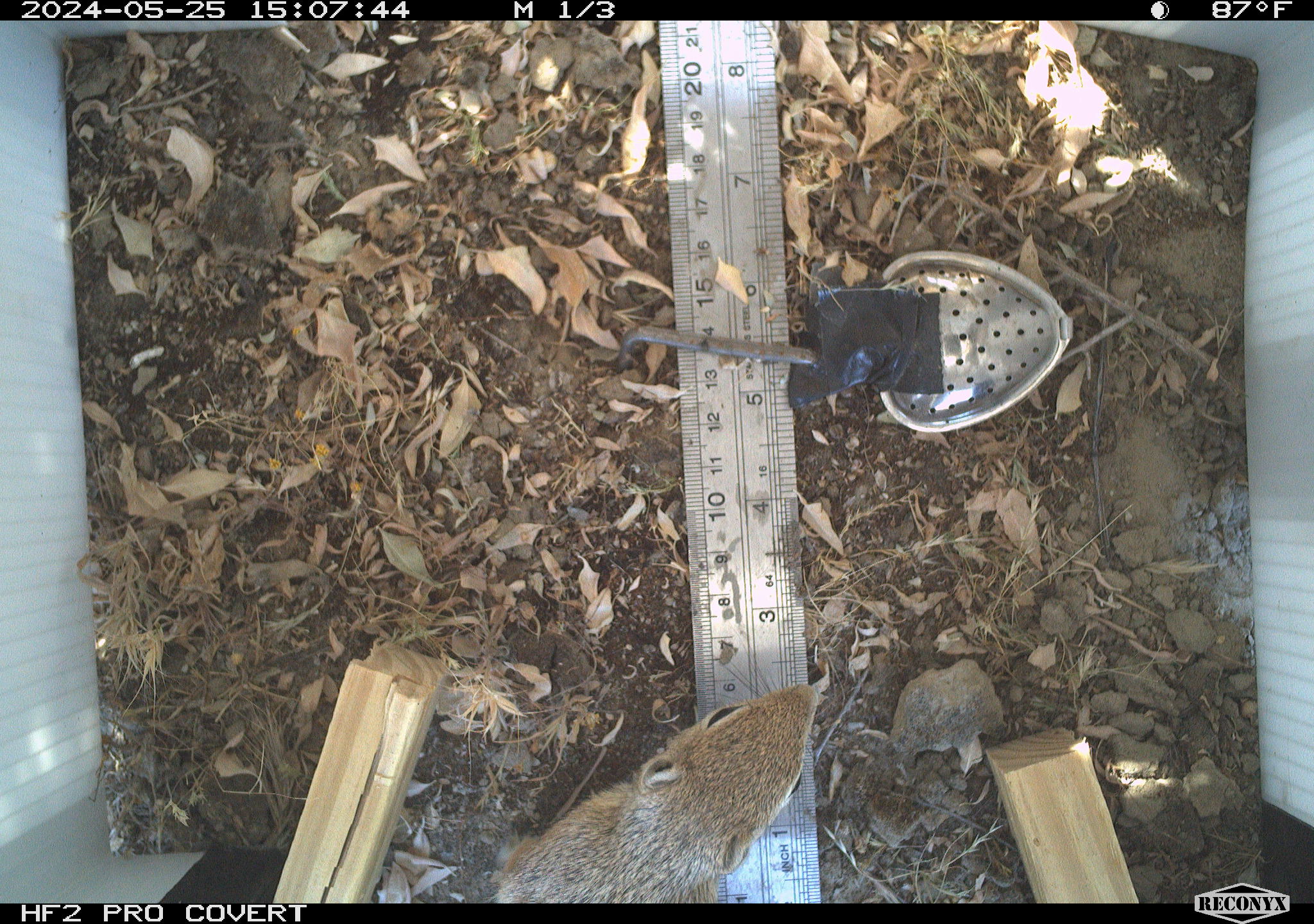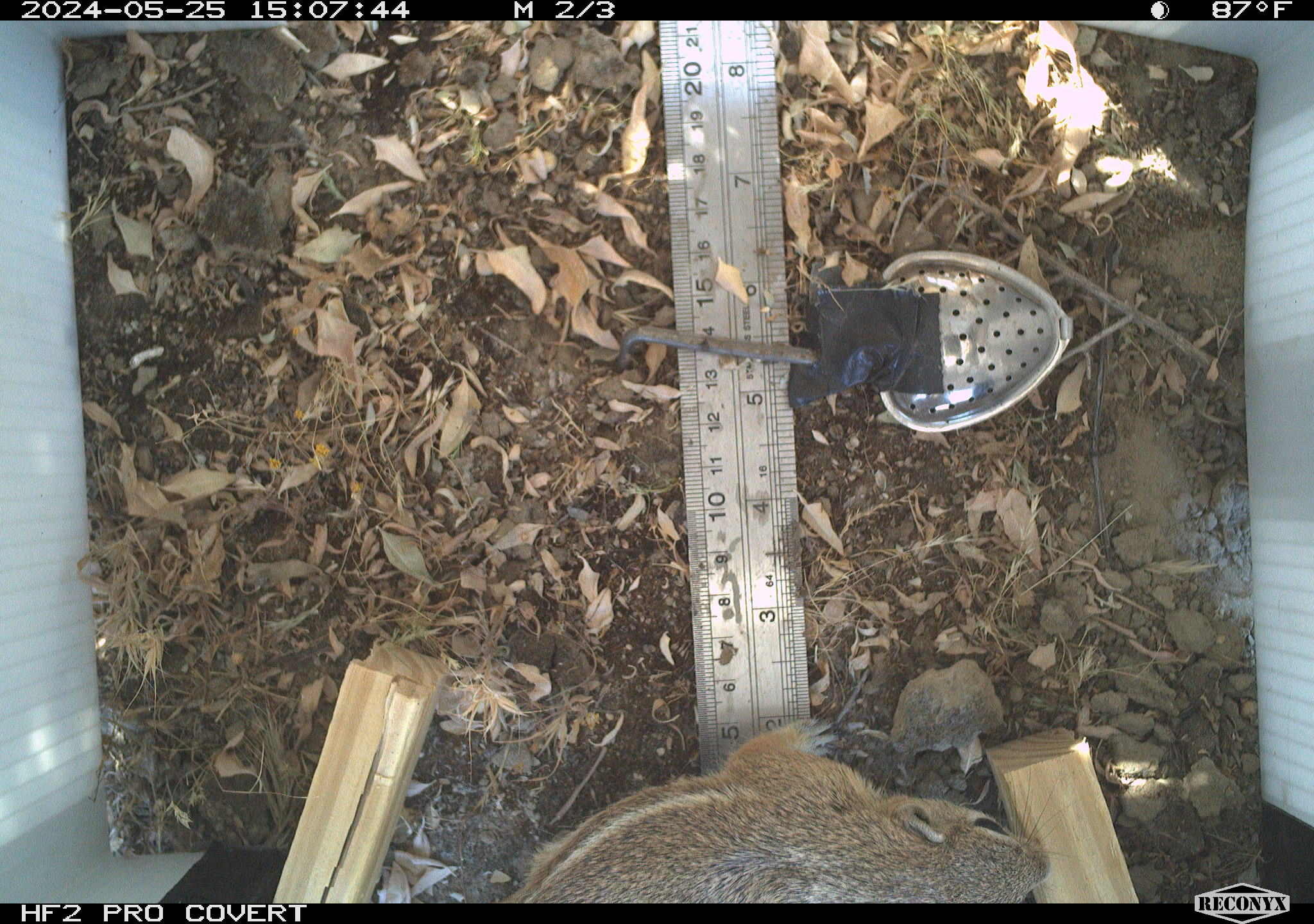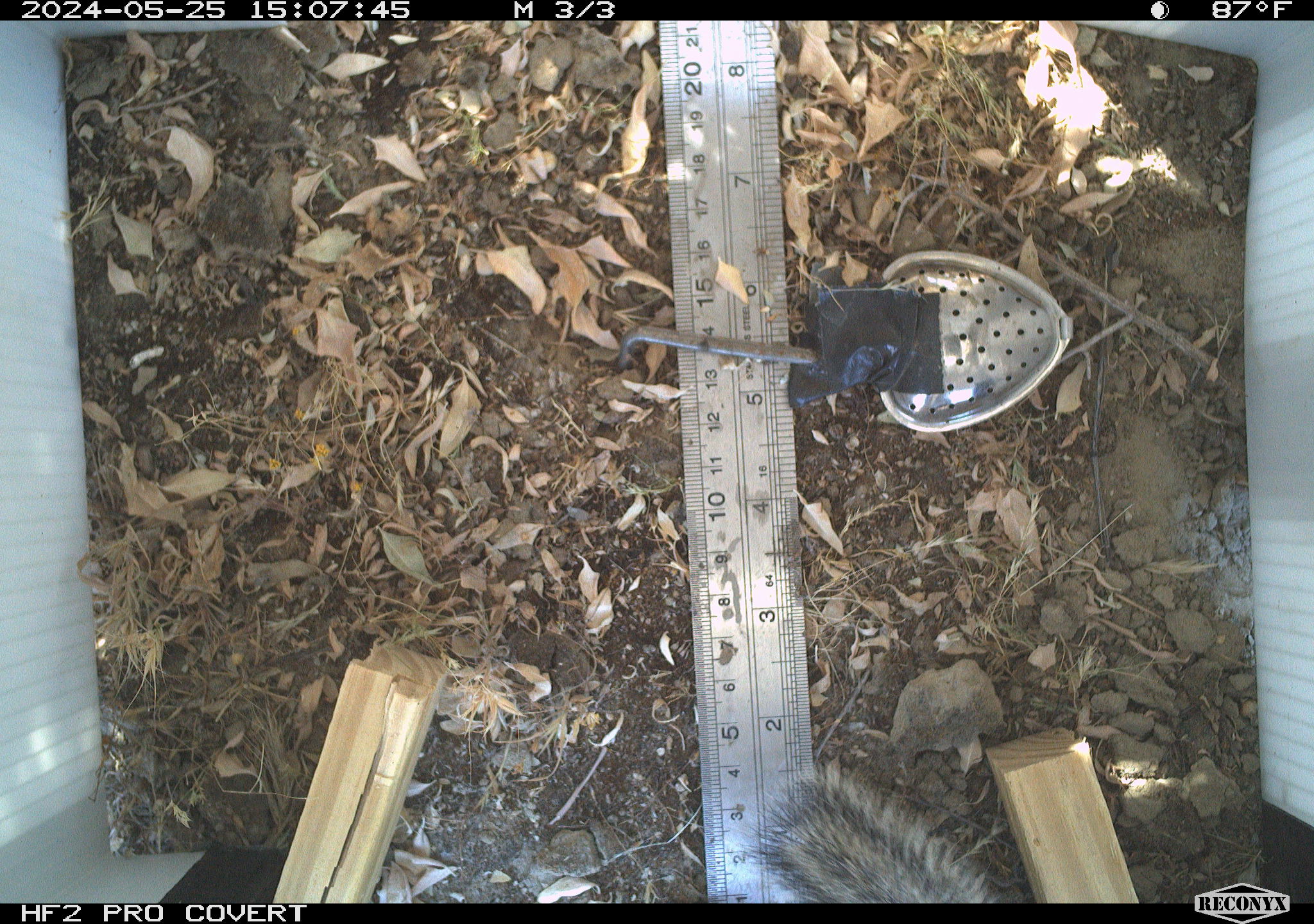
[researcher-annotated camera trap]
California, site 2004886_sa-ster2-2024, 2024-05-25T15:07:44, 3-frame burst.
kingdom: Animalia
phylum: Chordata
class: Mammalia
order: Rodentia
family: Sciuridae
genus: Ammospermophilus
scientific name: Ammospermophilus nelsoni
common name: nelson's antelope squirrel